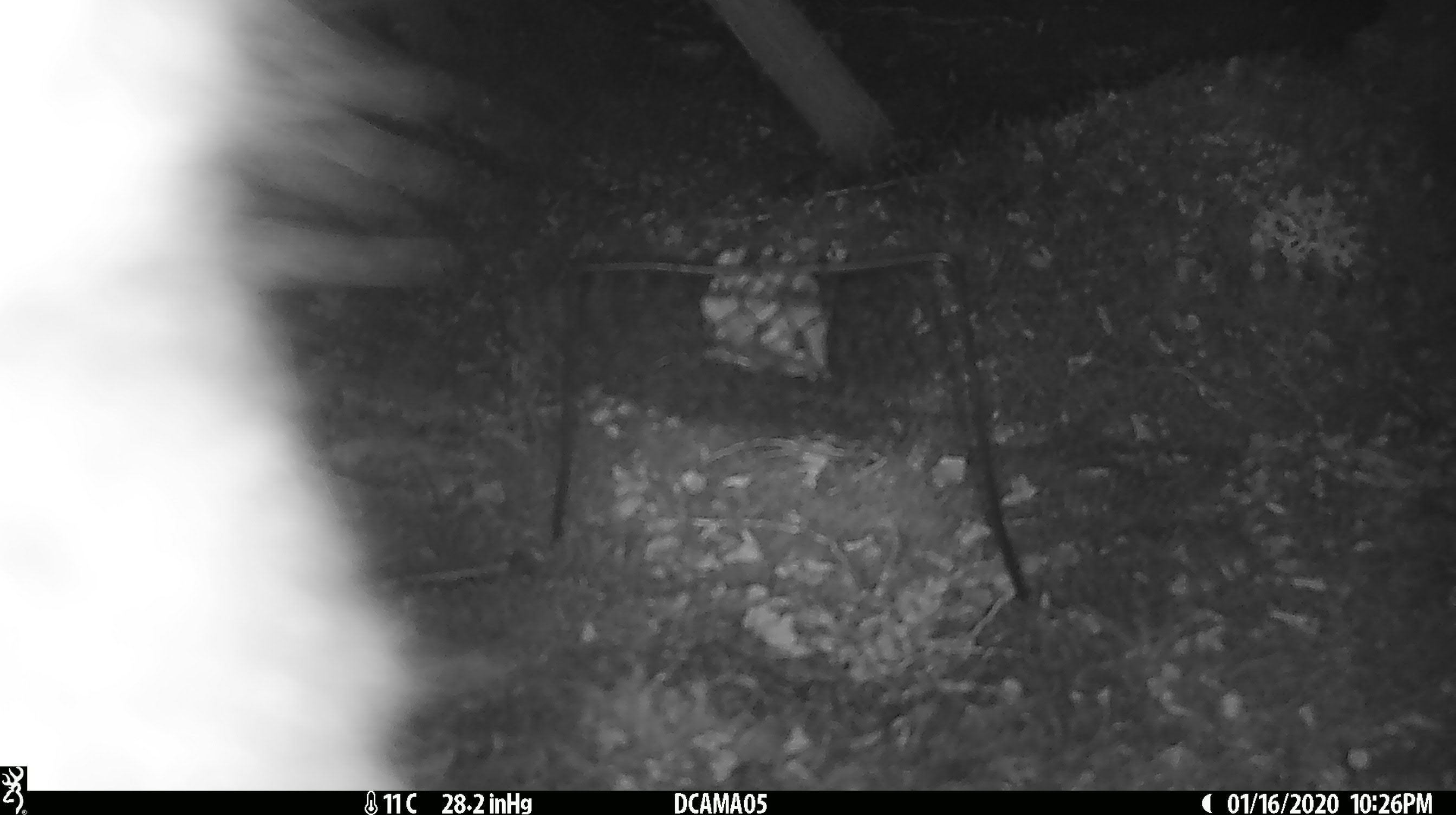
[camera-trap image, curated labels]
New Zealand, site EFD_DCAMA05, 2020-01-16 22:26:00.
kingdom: Animalia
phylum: Chordata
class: Mammalia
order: Diprotodontia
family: Phalangeridae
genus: Trichosurus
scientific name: Trichosurus vulpecula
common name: common brushtail possum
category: possum